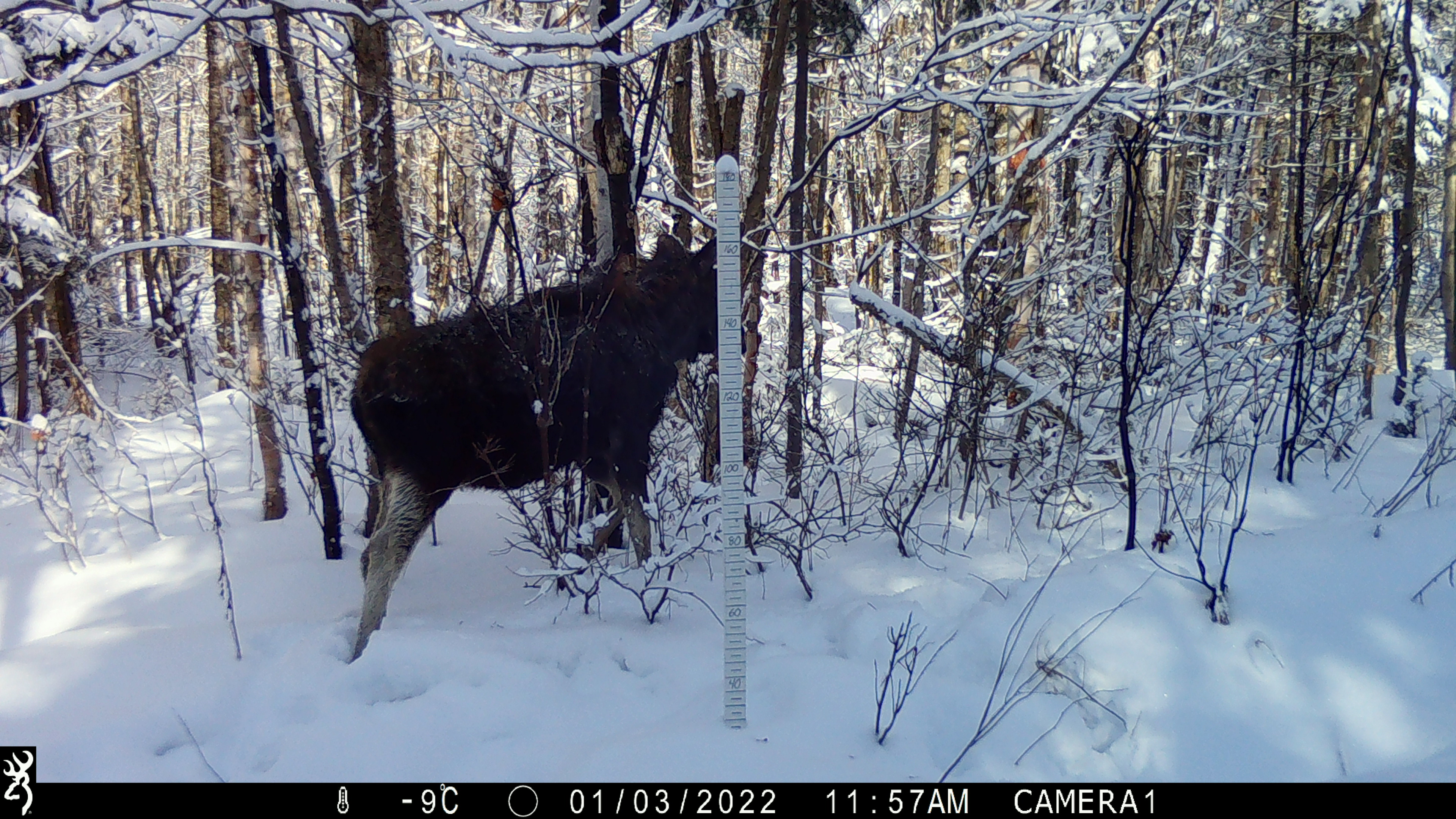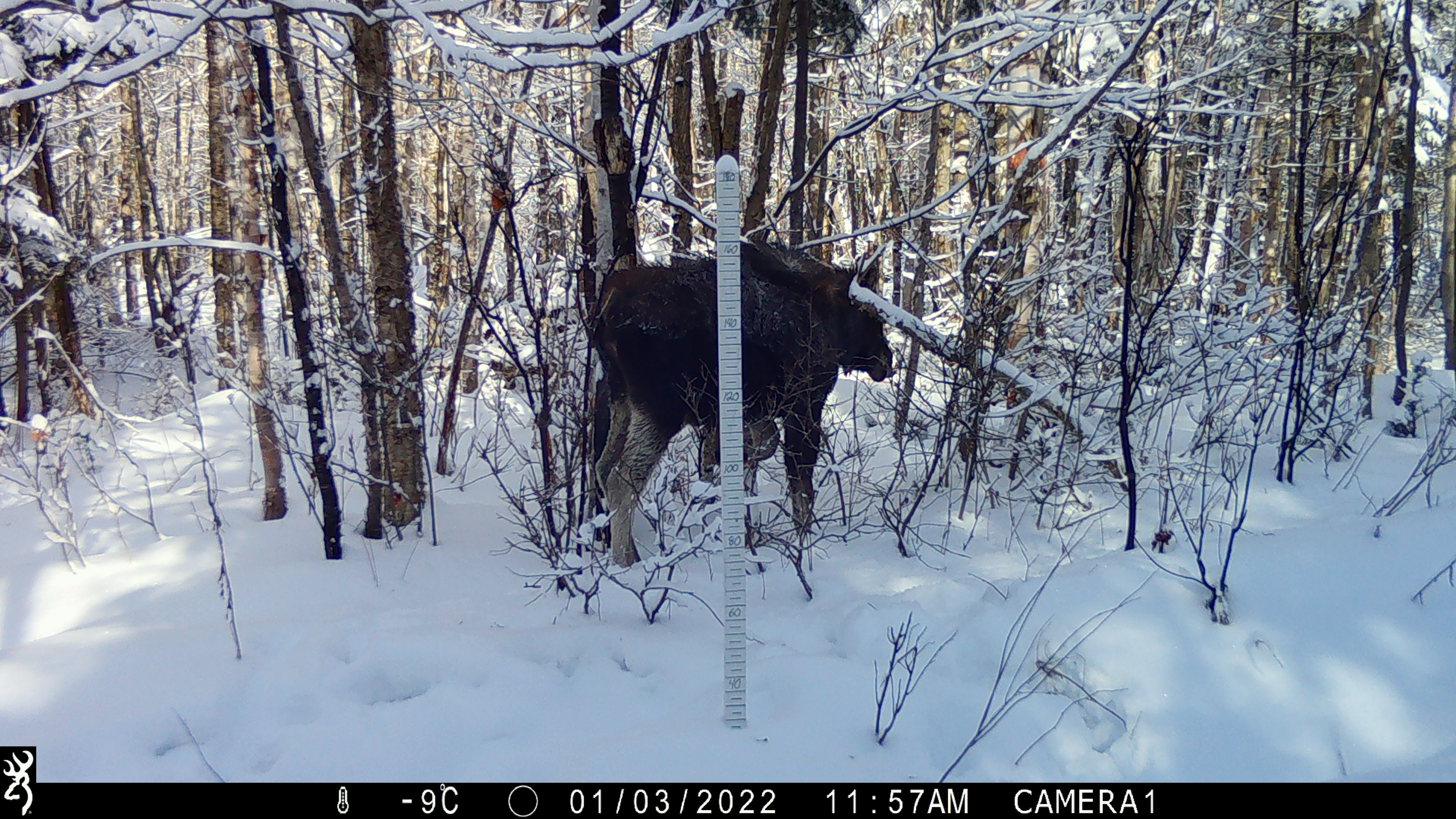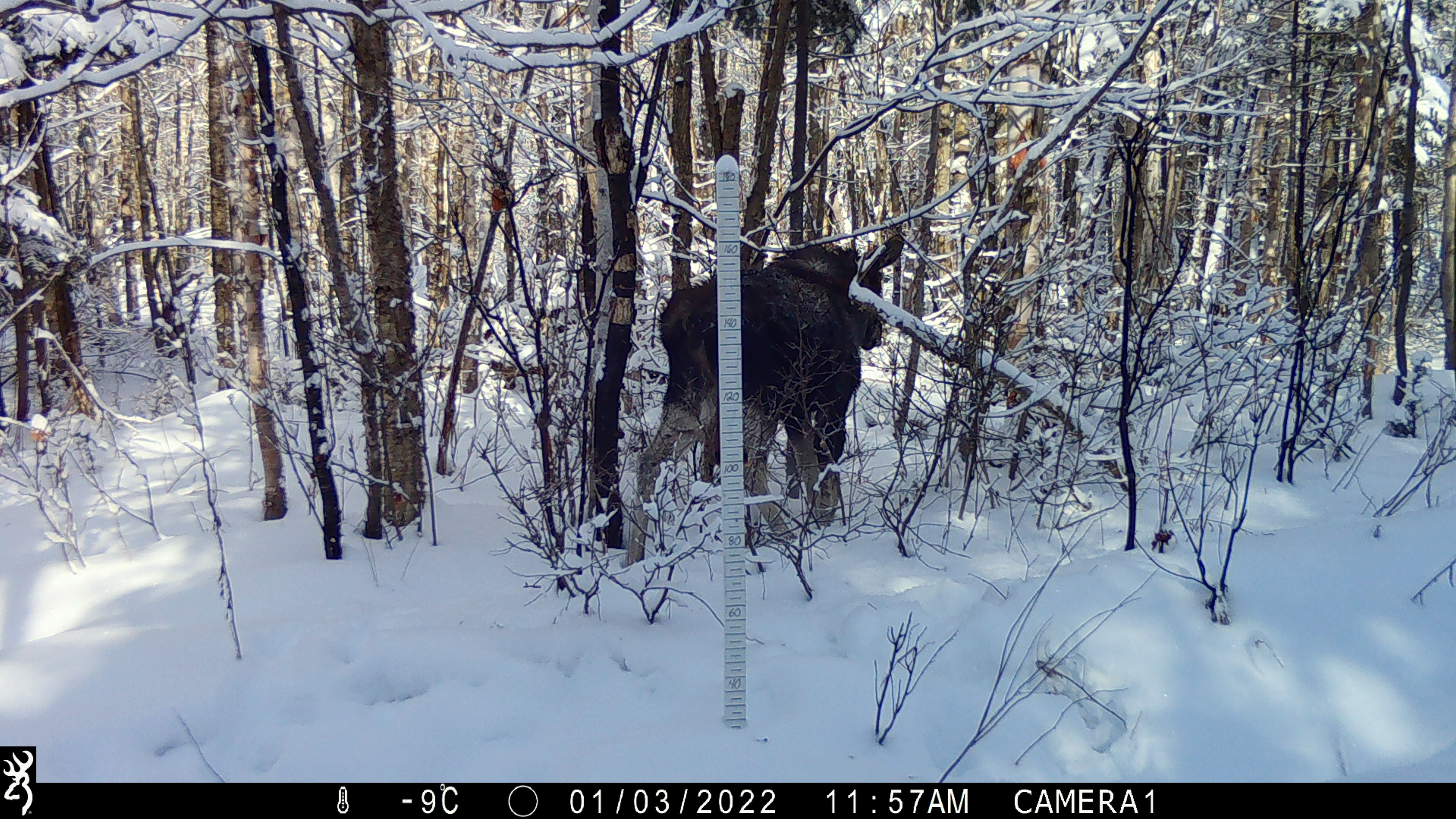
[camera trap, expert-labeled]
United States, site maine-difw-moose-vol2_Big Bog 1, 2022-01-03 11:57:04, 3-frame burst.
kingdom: Animalia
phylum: Chordata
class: Mammalia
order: Artiodactyla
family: Cervidae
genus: Alces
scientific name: Alces alces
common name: moose